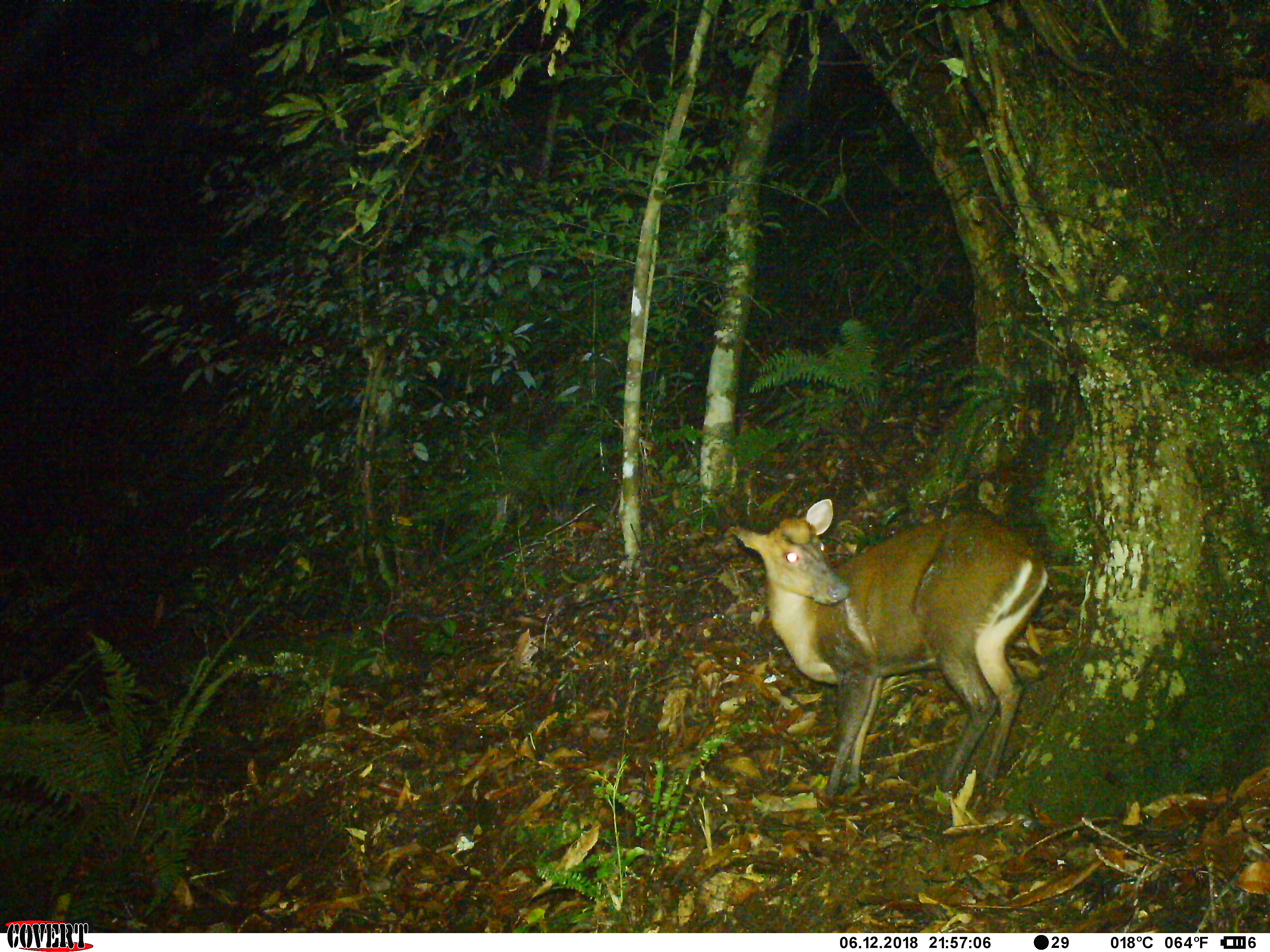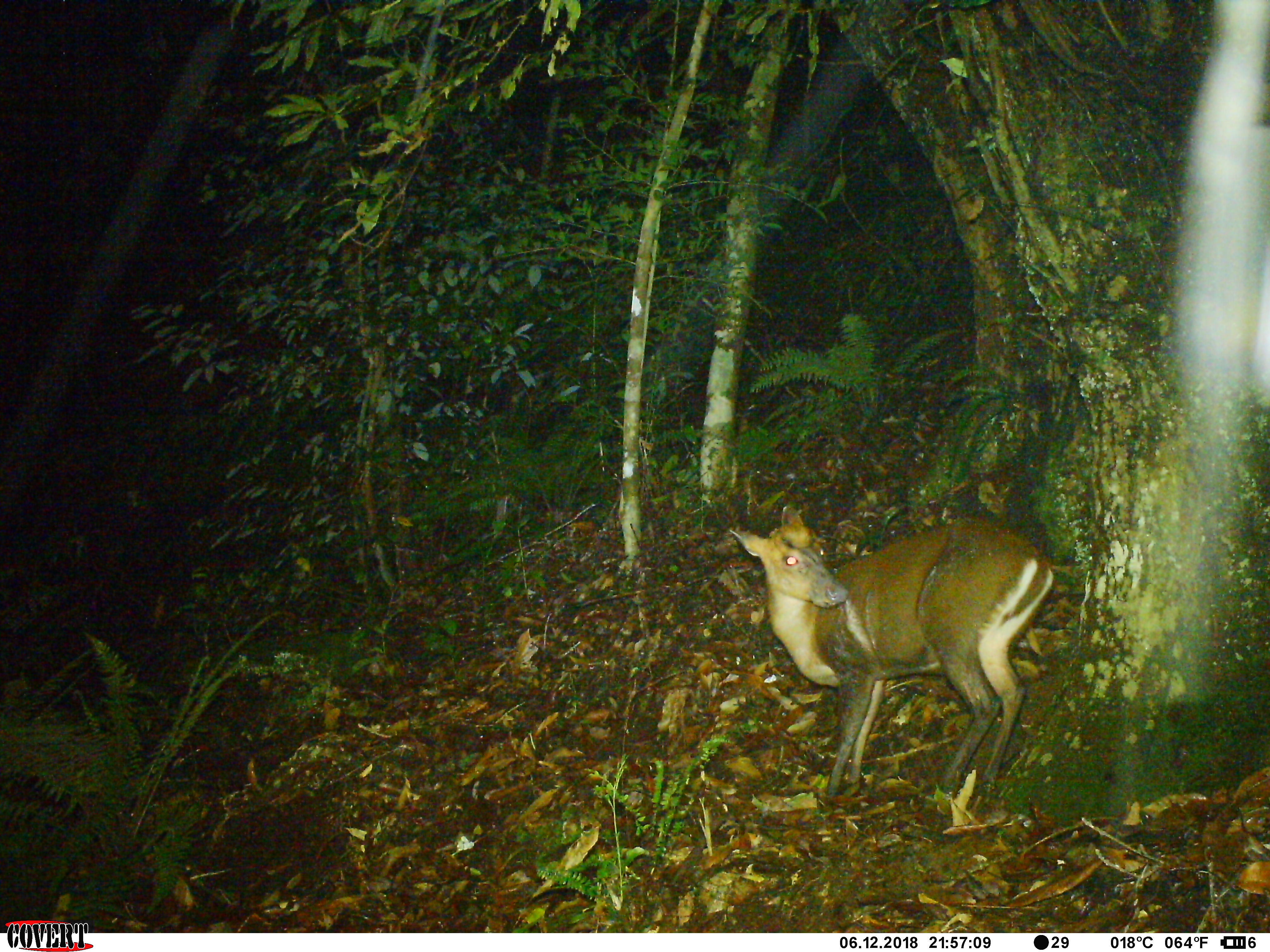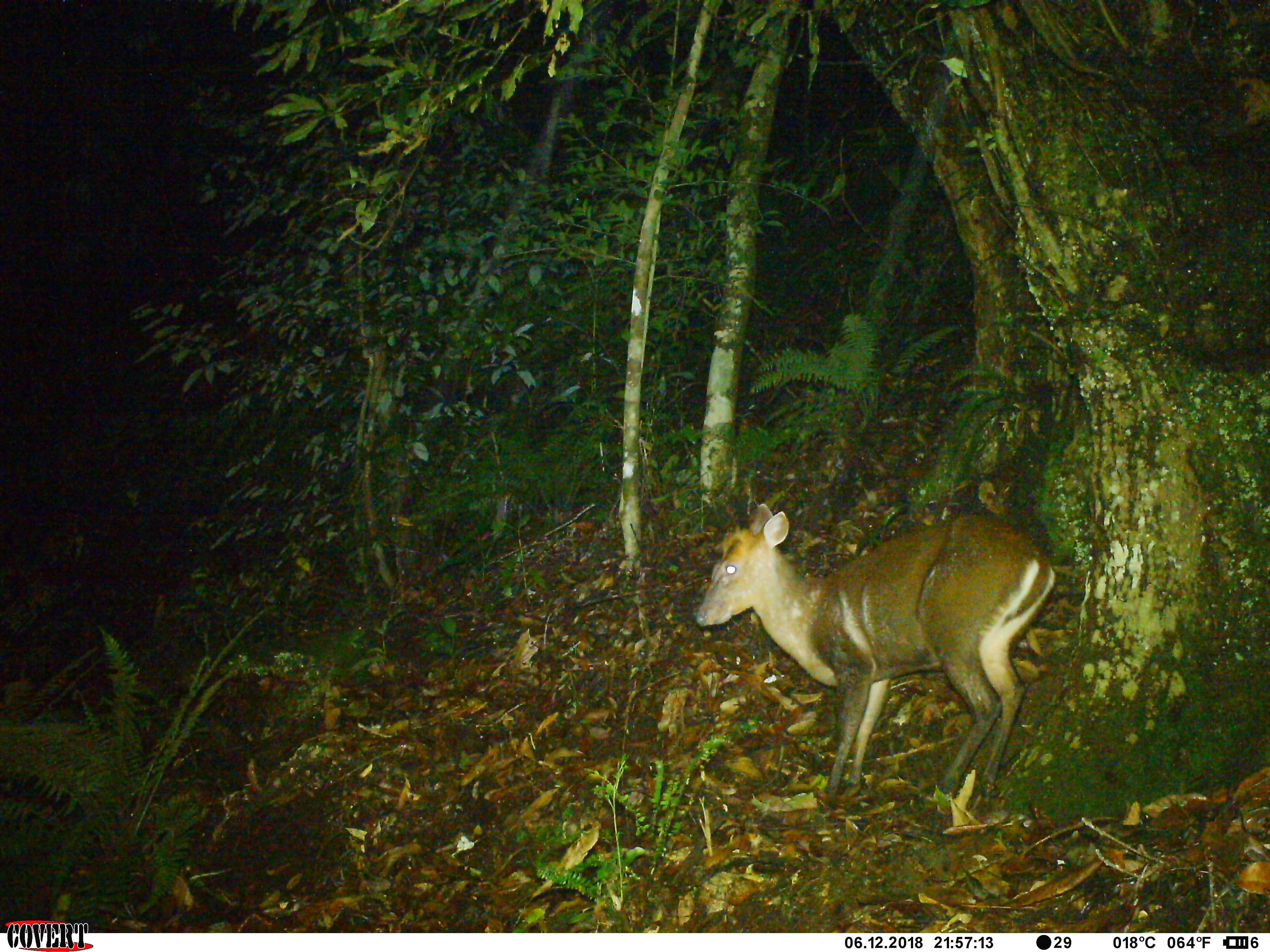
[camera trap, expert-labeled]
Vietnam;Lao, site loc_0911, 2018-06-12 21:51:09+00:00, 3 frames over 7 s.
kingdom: Animalia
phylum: Chordata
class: Mammalia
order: Artiodactyla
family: Cervidae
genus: Muntiacus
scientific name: Muntiacus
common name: muntjacs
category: unidentified muntjac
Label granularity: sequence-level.